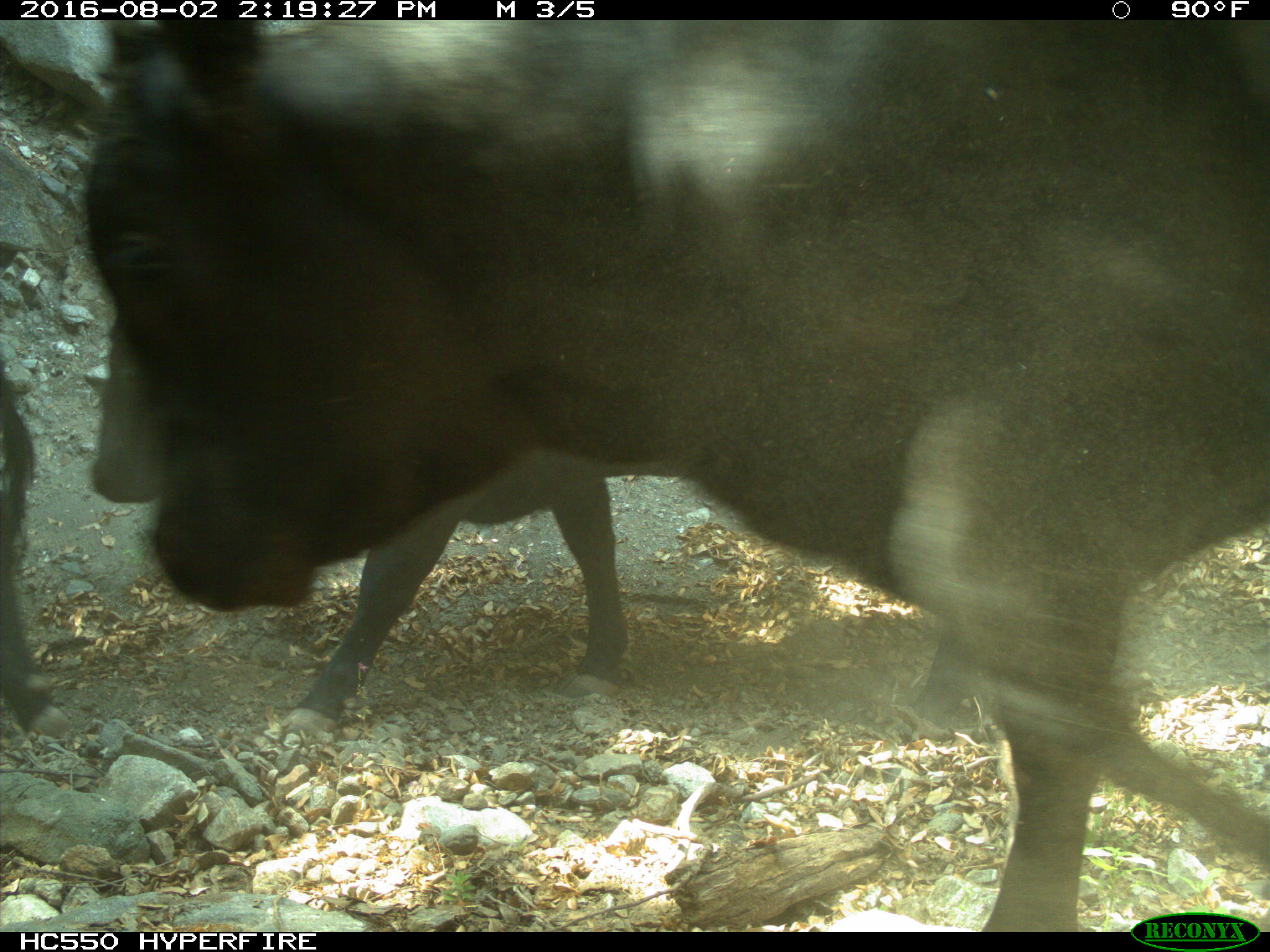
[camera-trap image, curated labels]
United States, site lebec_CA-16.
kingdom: Animalia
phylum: Chordata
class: Mammalia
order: Artiodactyla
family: Bovidae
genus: Bos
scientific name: Bos taurus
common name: domestic cow